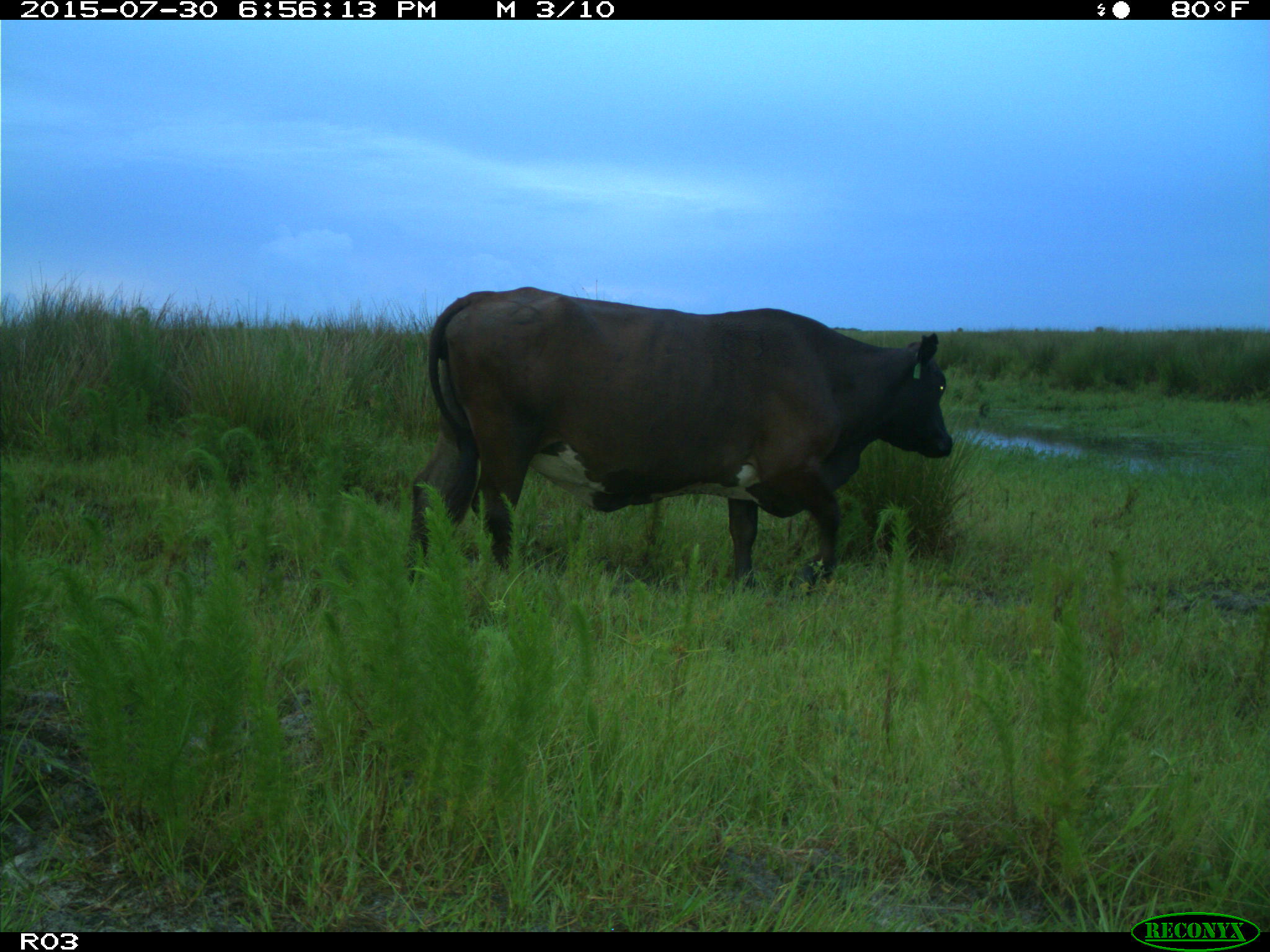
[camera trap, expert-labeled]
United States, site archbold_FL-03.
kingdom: Animalia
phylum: Chordata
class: Mammalia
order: Artiodactyla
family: Bovidae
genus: Bos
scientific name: Bos taurus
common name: domestic cow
Bos taurus (domestic cow).